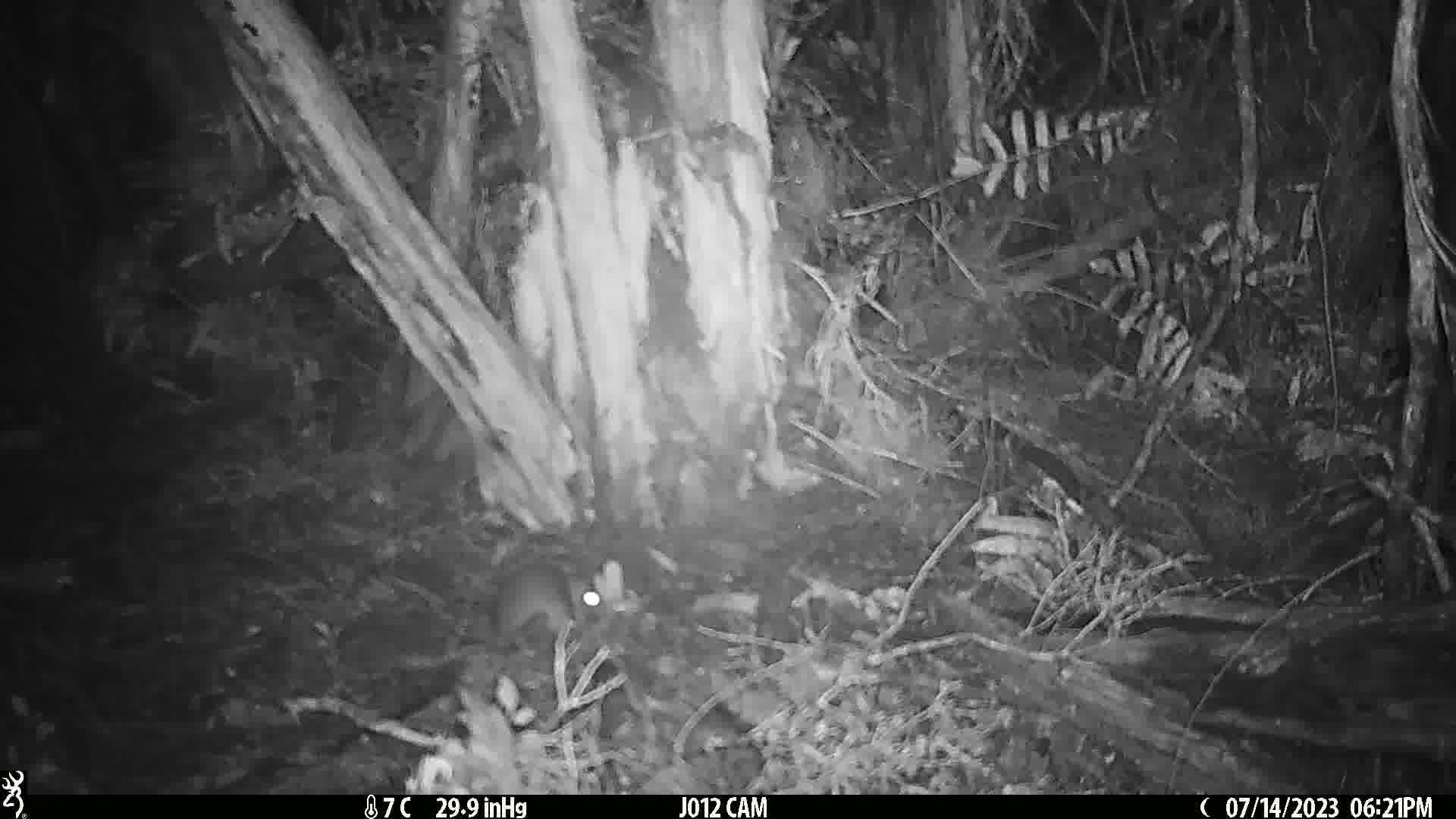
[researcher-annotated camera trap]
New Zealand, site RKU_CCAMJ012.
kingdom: Animalia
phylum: Chordata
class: Mammalia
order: Rodentia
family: Muridae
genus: Rattus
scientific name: Rattus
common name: rat